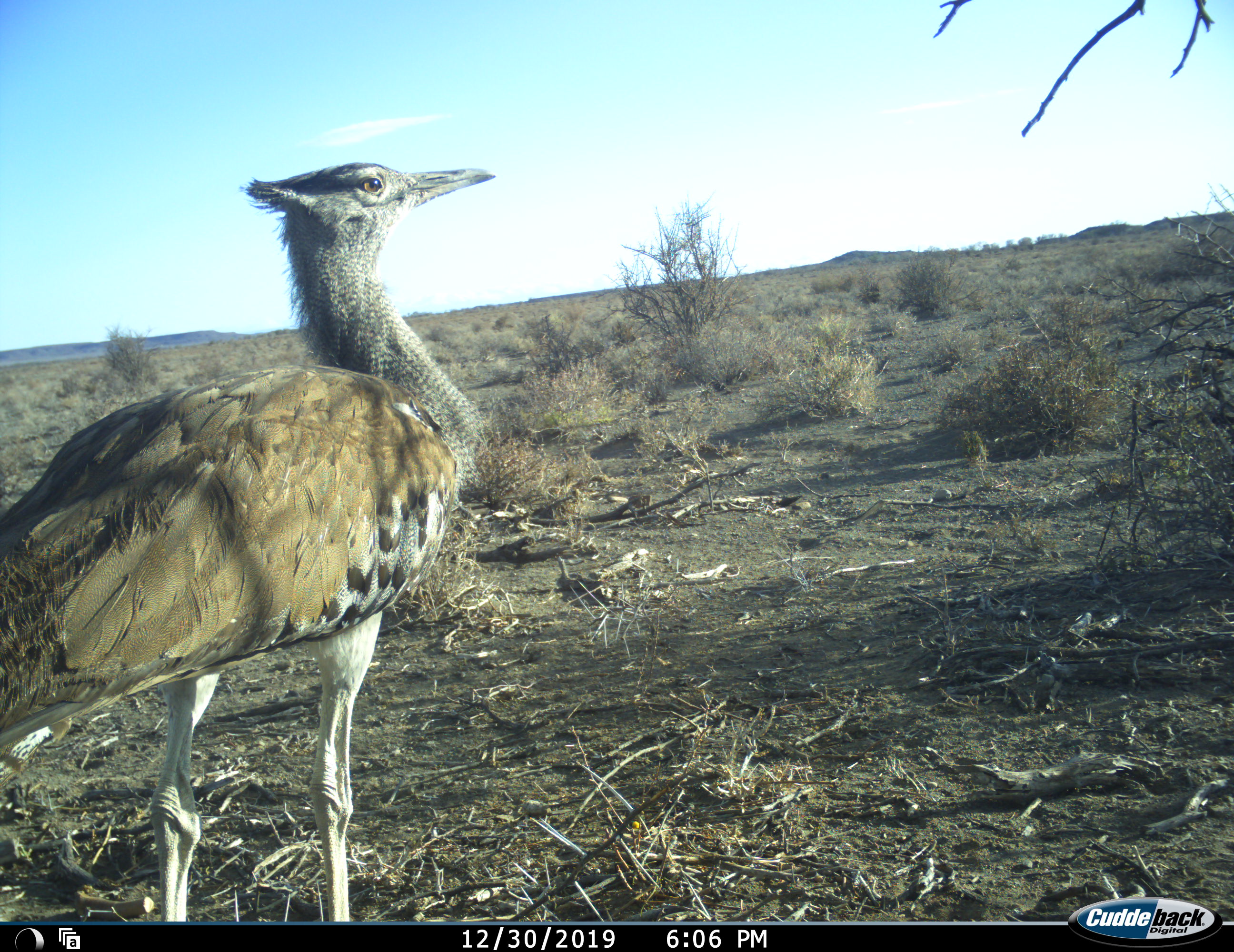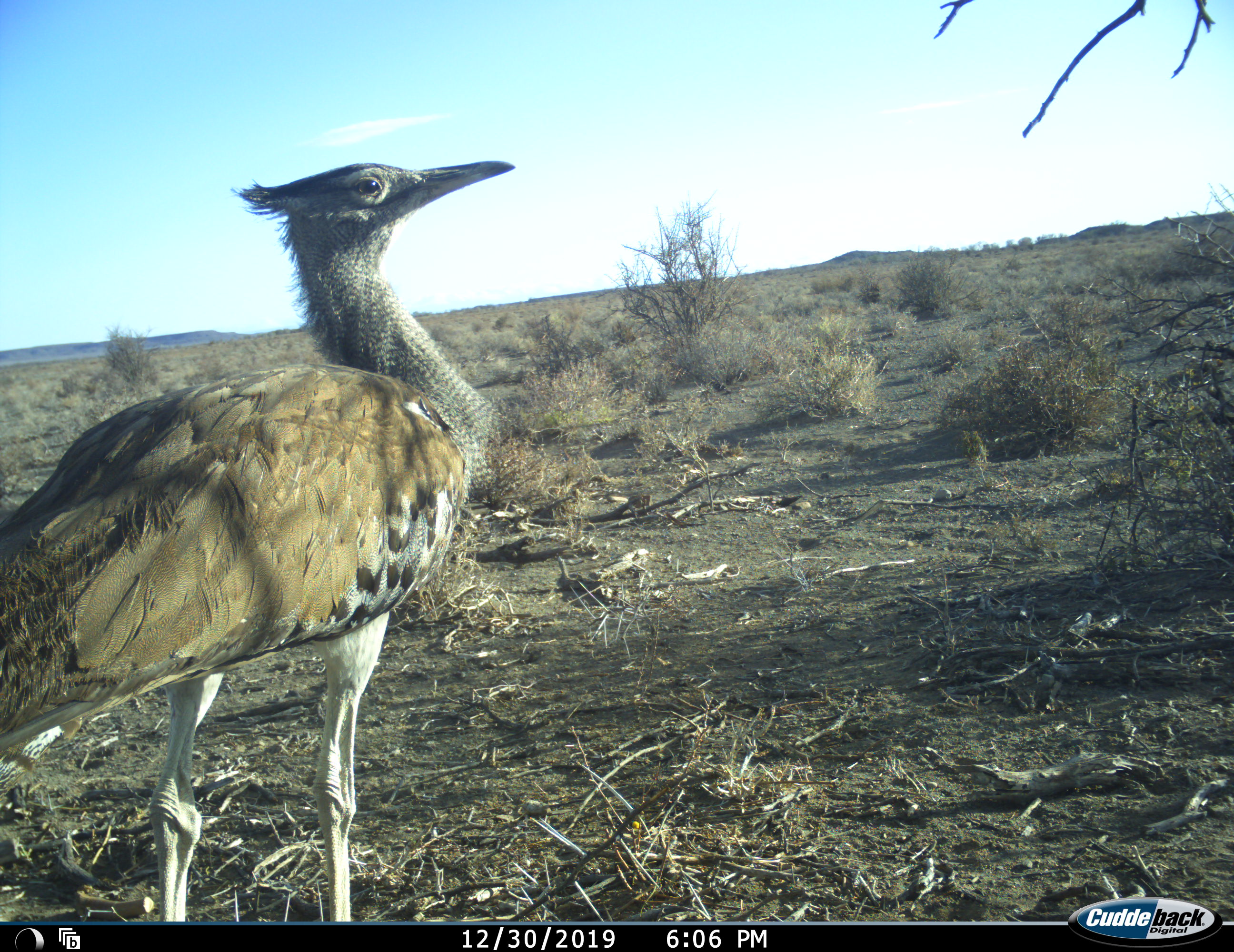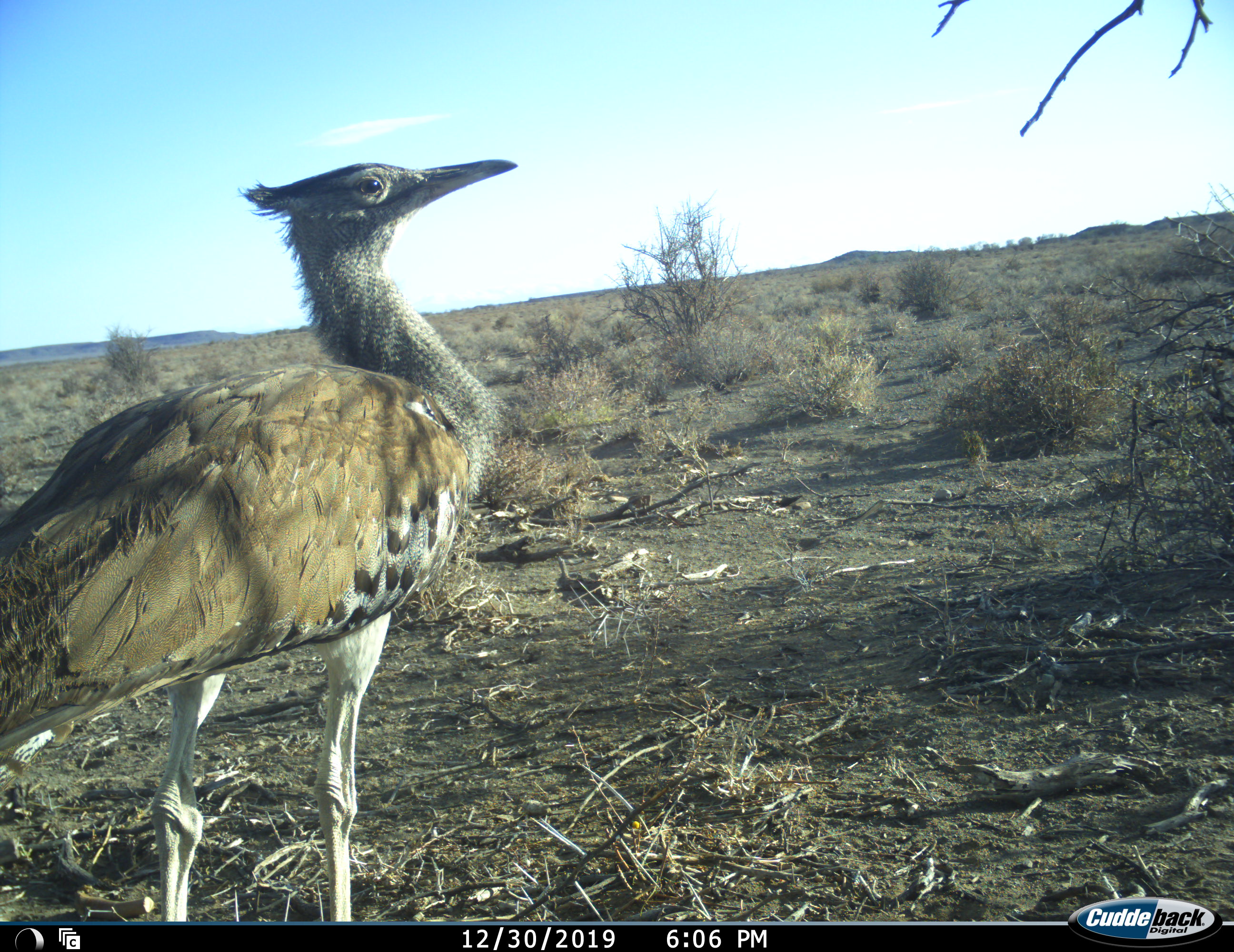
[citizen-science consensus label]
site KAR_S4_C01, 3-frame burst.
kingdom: Animalia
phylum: Chordata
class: Aves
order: Otidiformes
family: Otididae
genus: Ardeotis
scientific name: Ardeotis kori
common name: kori bustard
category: bustardkori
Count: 1.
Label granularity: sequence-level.